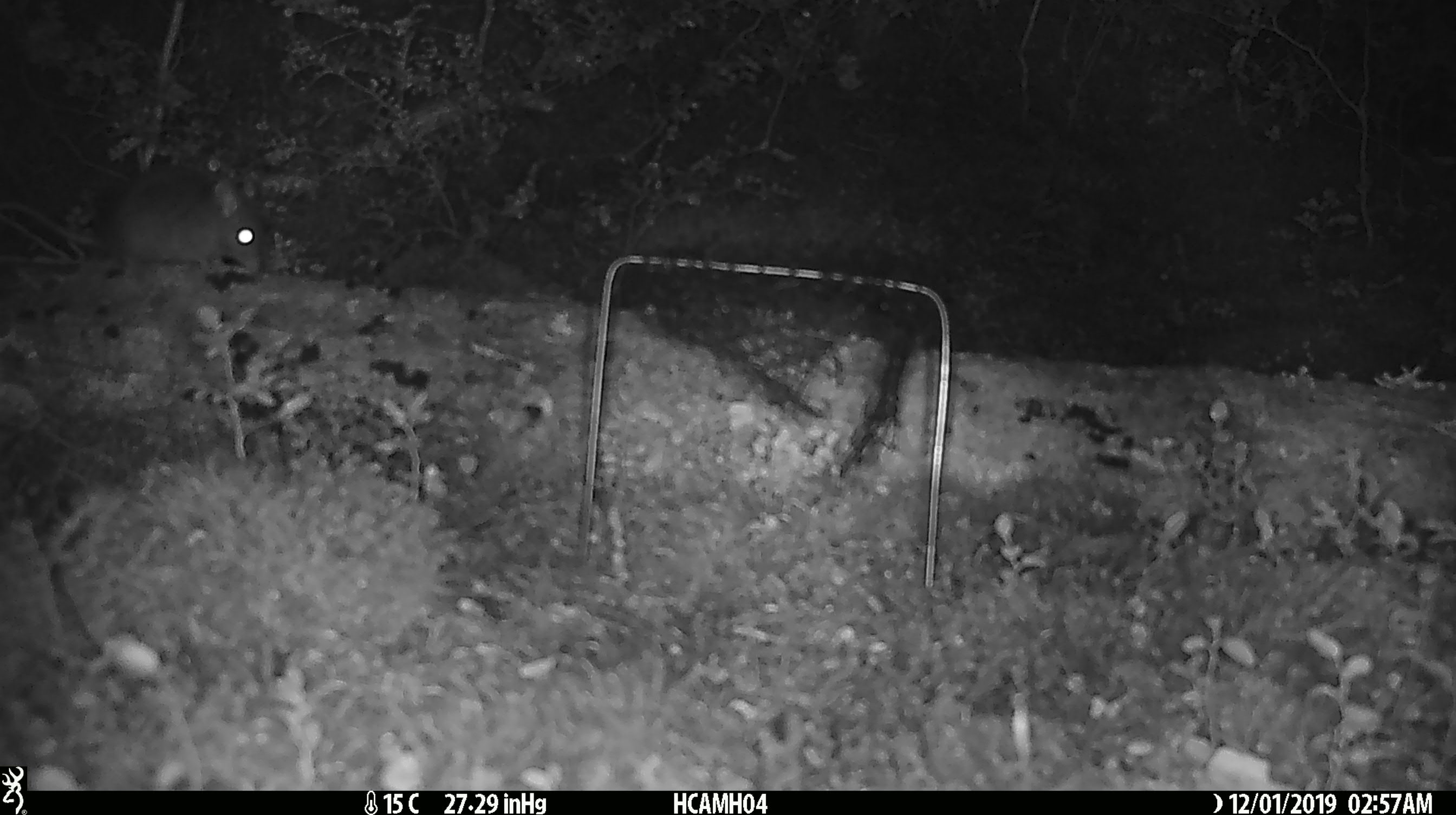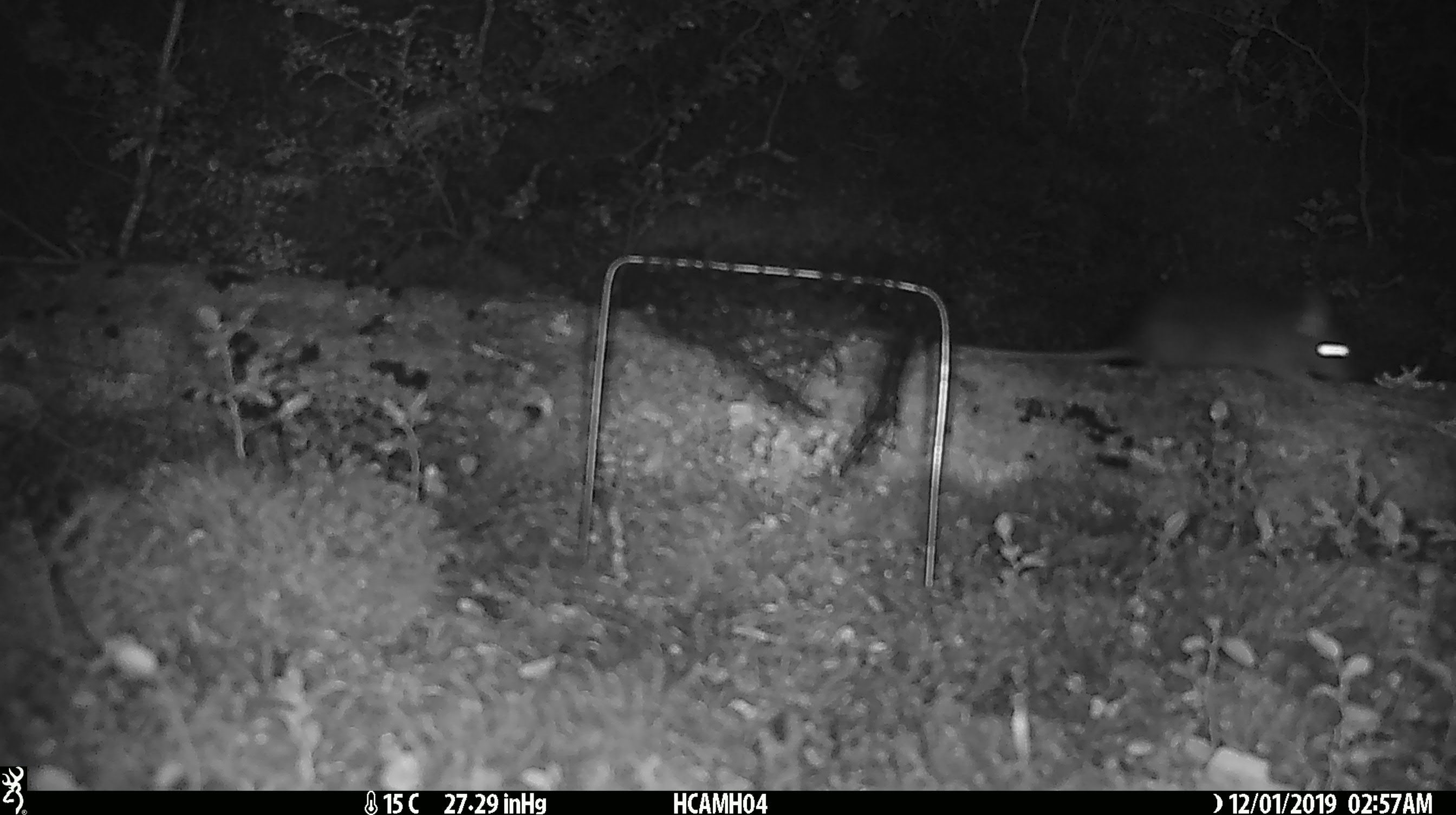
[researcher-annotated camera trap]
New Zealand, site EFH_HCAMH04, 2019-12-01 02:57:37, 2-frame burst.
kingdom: Animalia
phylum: Chordata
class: Mammalia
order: Rodentia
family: Muridae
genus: Rattus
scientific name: Rattus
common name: rat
Rat (Rattus).